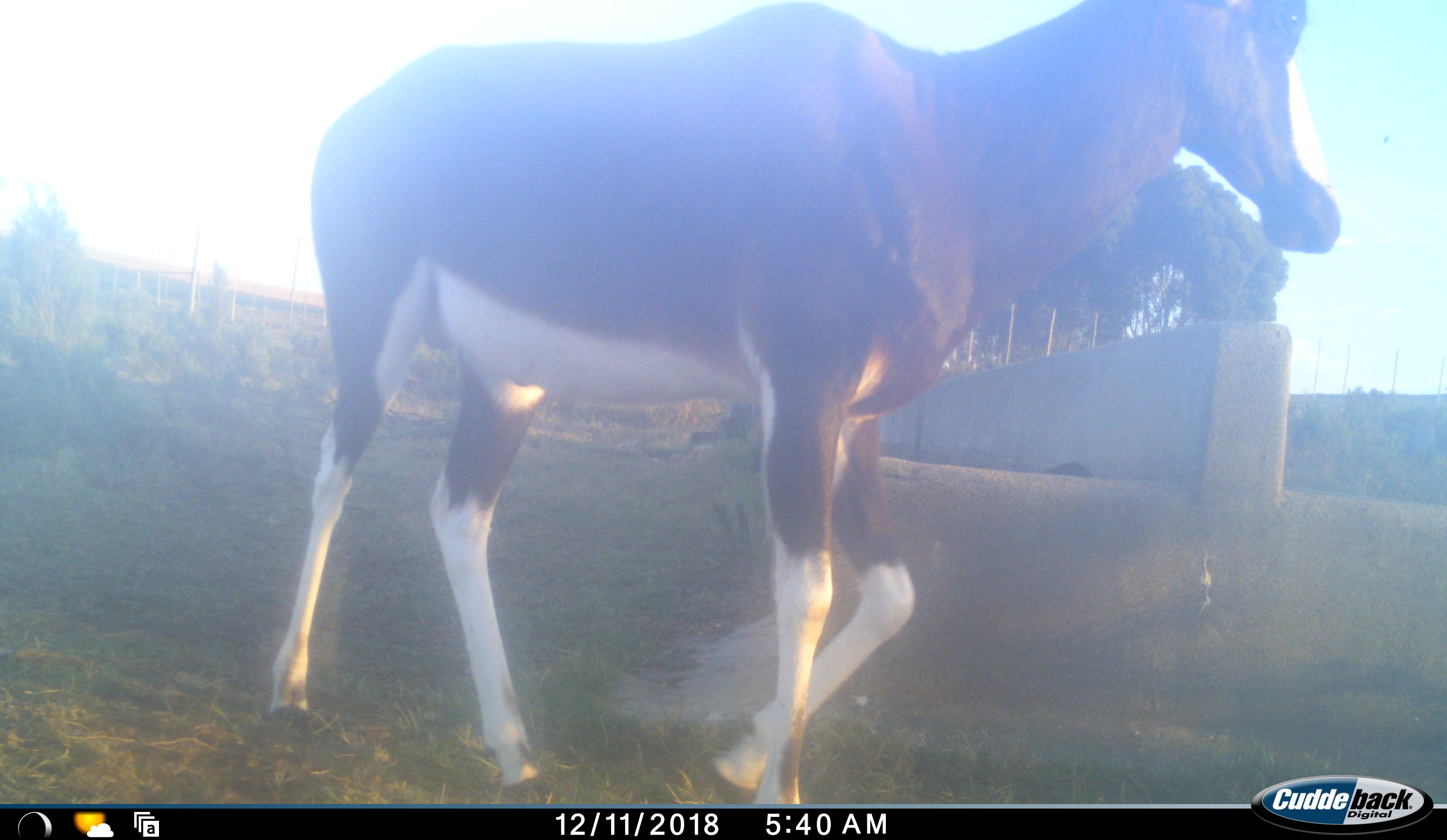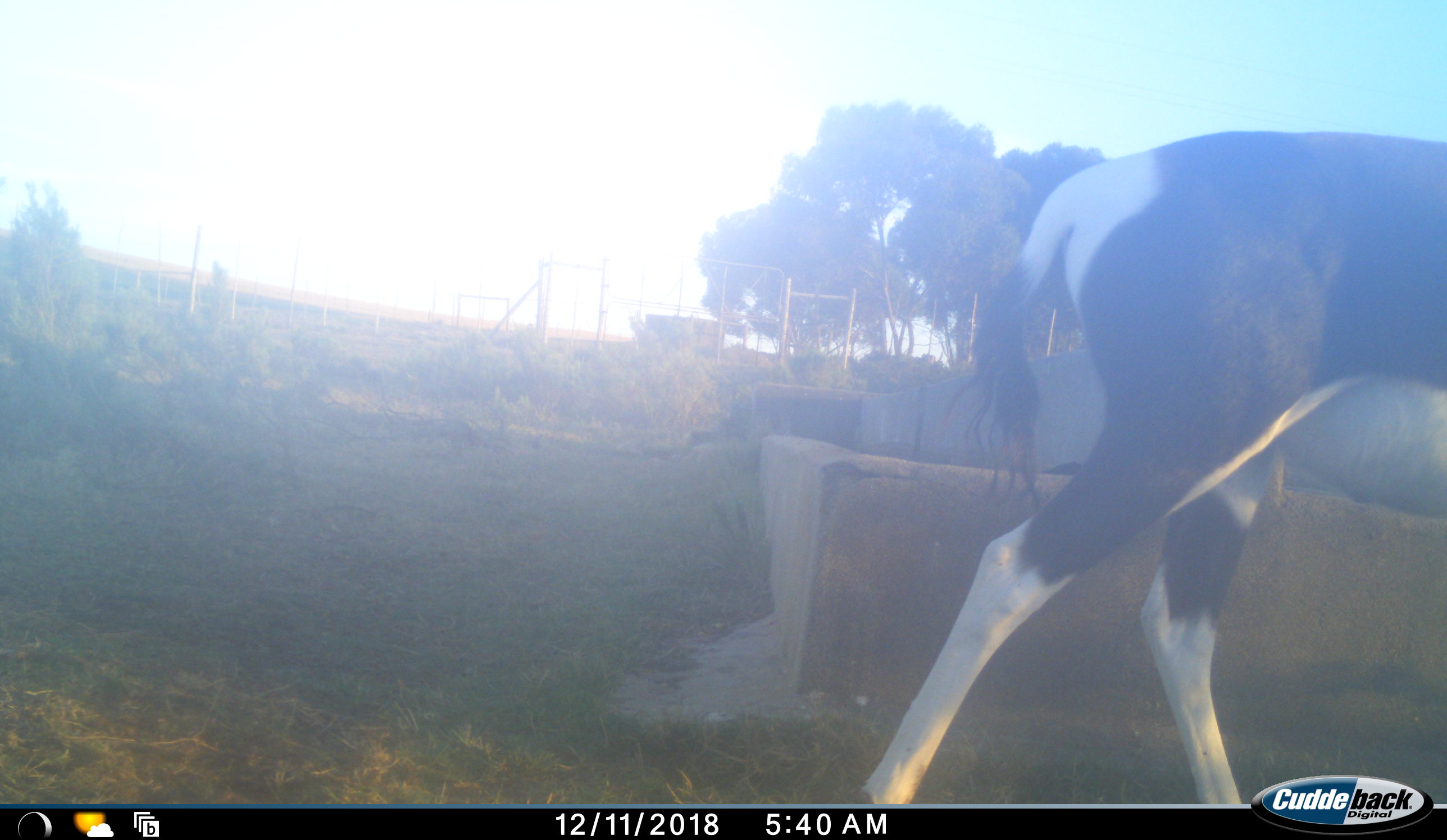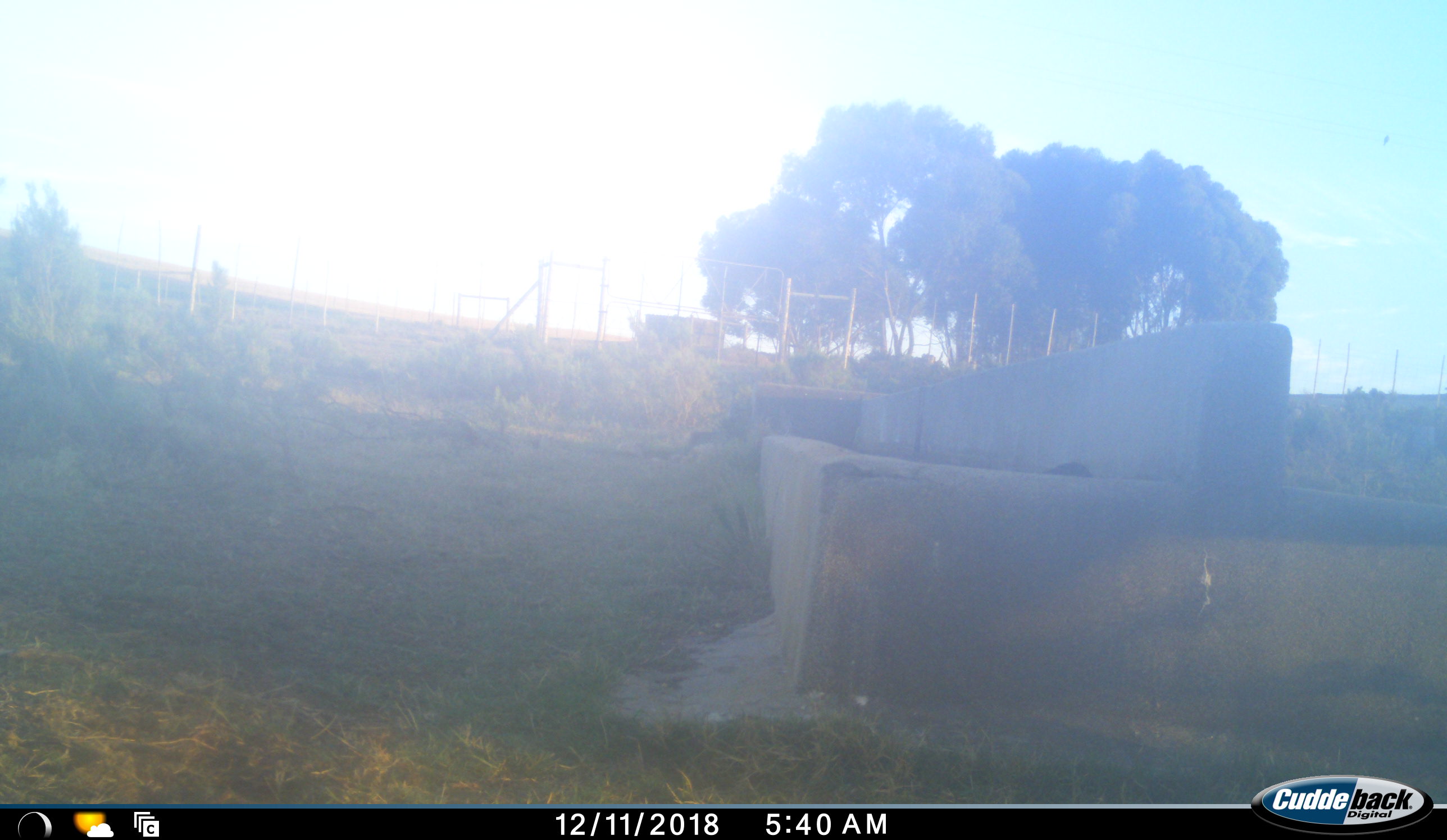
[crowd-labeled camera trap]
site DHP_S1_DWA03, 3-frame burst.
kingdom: Animalia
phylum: Chordata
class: Mammalia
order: Artiodactyla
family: Bovidae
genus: Damaliscus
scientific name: Damaliscus pygargus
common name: bontebok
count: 1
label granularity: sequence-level